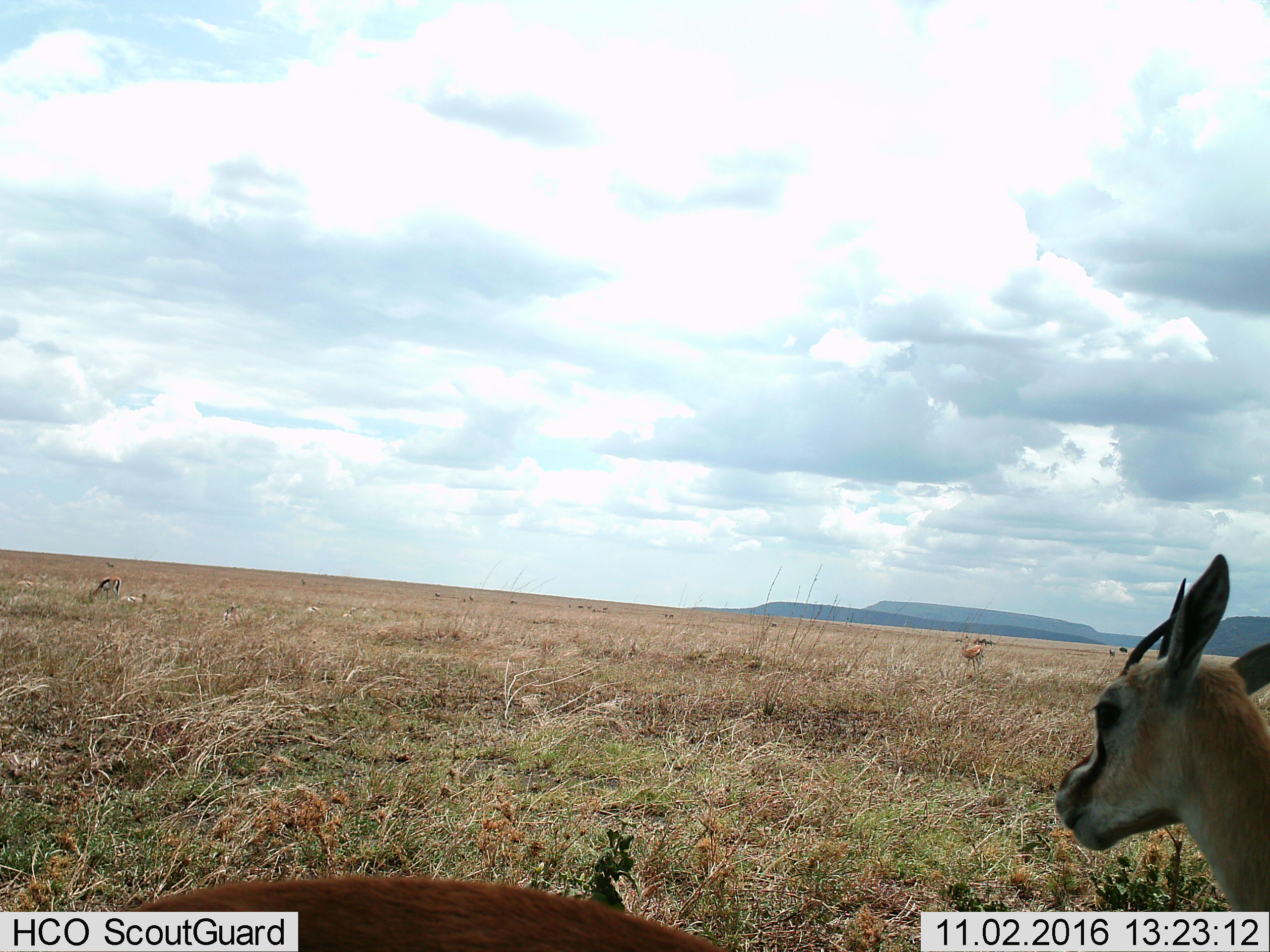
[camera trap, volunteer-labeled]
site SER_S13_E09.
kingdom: Animalia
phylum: Chordata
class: Mammalia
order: Artiodactyla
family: Bovidae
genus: Eudorcas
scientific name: Eudorcas thomsonii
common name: thomson's gazelle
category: gazellethomsons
Gazellethomsons (thomson's gazelle) (Eudorcas thomsonii), count 11-50. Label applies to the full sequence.